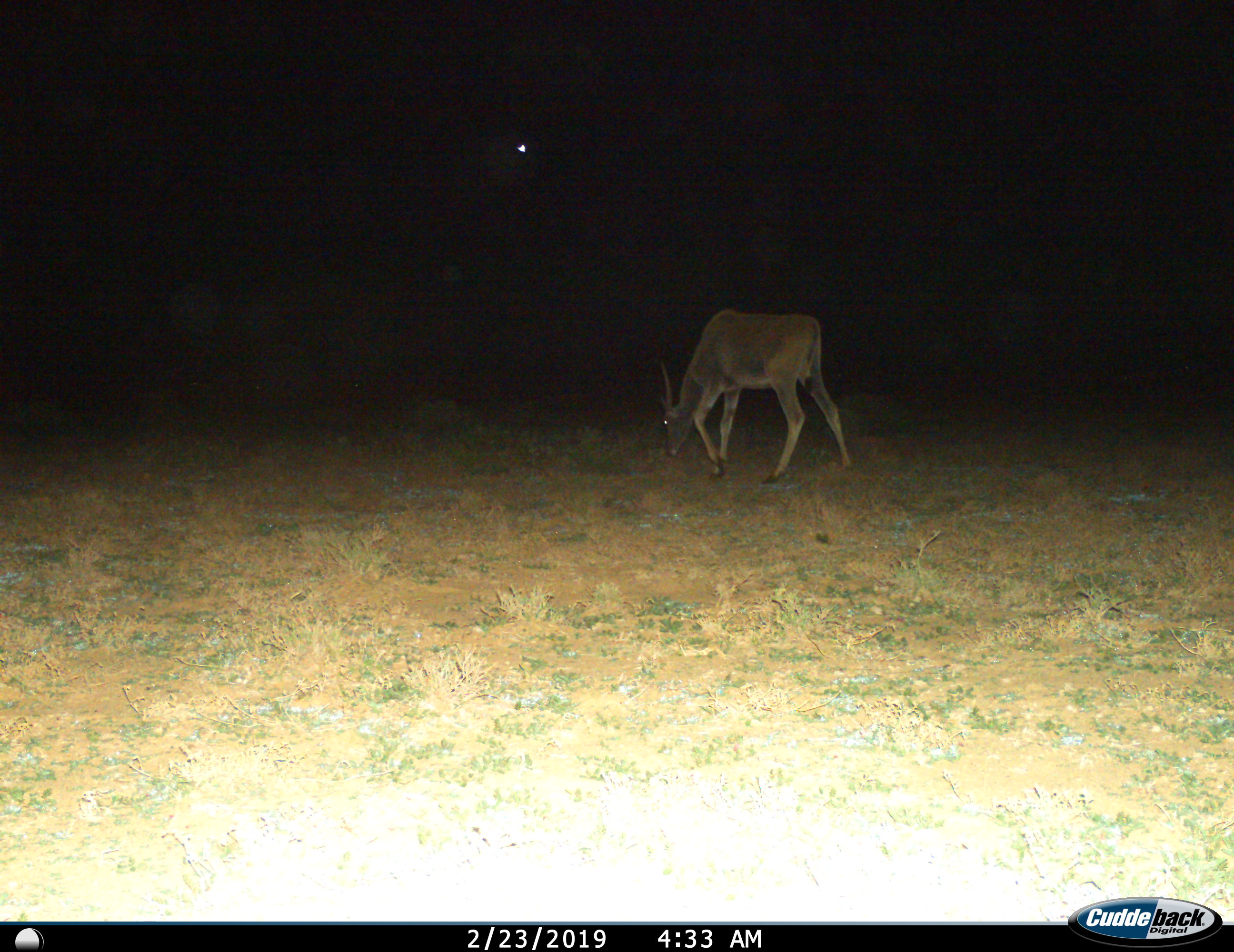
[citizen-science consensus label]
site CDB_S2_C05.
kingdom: Animalia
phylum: Chordata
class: Mammalia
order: Artiodactyla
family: Bovidae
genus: Tragelaphus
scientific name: Tragelaphus oryx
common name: eland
Eland (Tragelaphus oryx), count 1. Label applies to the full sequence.